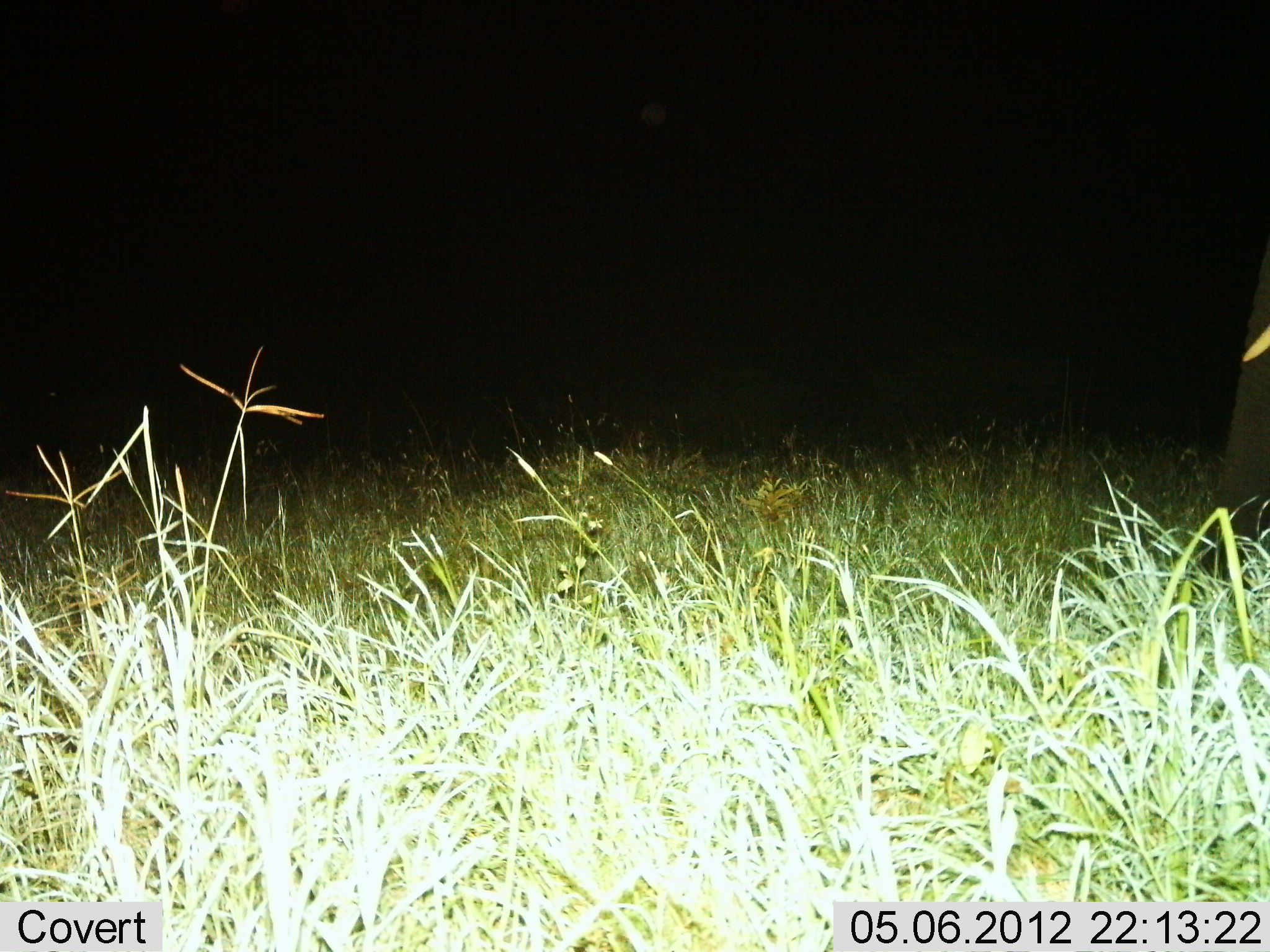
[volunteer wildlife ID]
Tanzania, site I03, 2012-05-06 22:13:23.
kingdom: Animalia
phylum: Chordata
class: Mammalia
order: Proboscidea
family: Elephantidae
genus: Loxodonta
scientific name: Loxodonta africana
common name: african bush elephant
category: elephant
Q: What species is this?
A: Elephant (african bush elephant) (Loxodonta africana).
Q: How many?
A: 1.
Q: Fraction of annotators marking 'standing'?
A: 70%.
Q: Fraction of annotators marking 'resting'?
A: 0%.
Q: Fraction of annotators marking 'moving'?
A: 30%.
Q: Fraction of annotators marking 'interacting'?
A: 0%.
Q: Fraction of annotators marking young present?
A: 0%.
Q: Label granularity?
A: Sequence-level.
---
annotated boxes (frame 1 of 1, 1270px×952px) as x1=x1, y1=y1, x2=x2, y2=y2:
animal: x1=1202, y1=209, x2=1270, y2=583